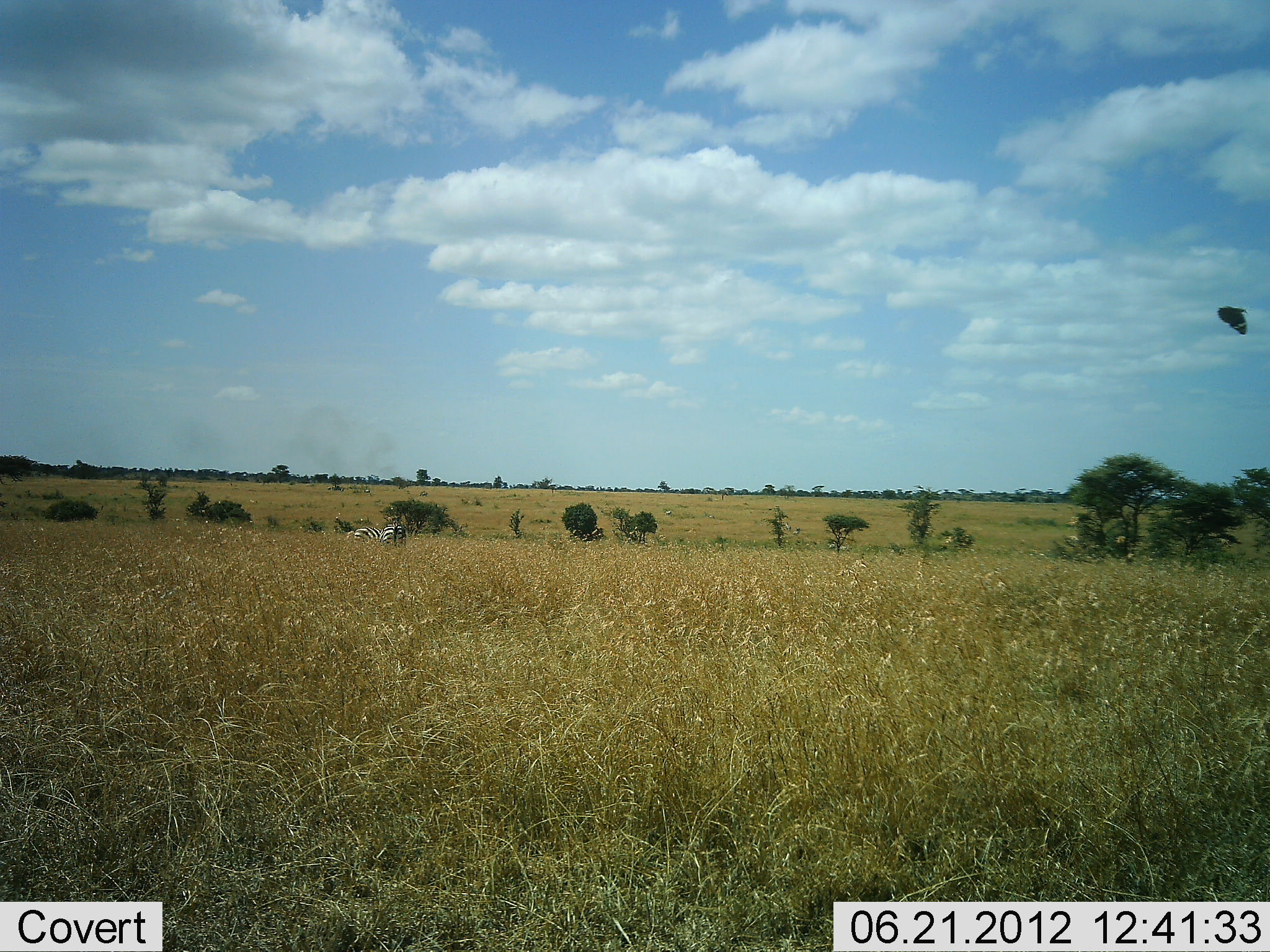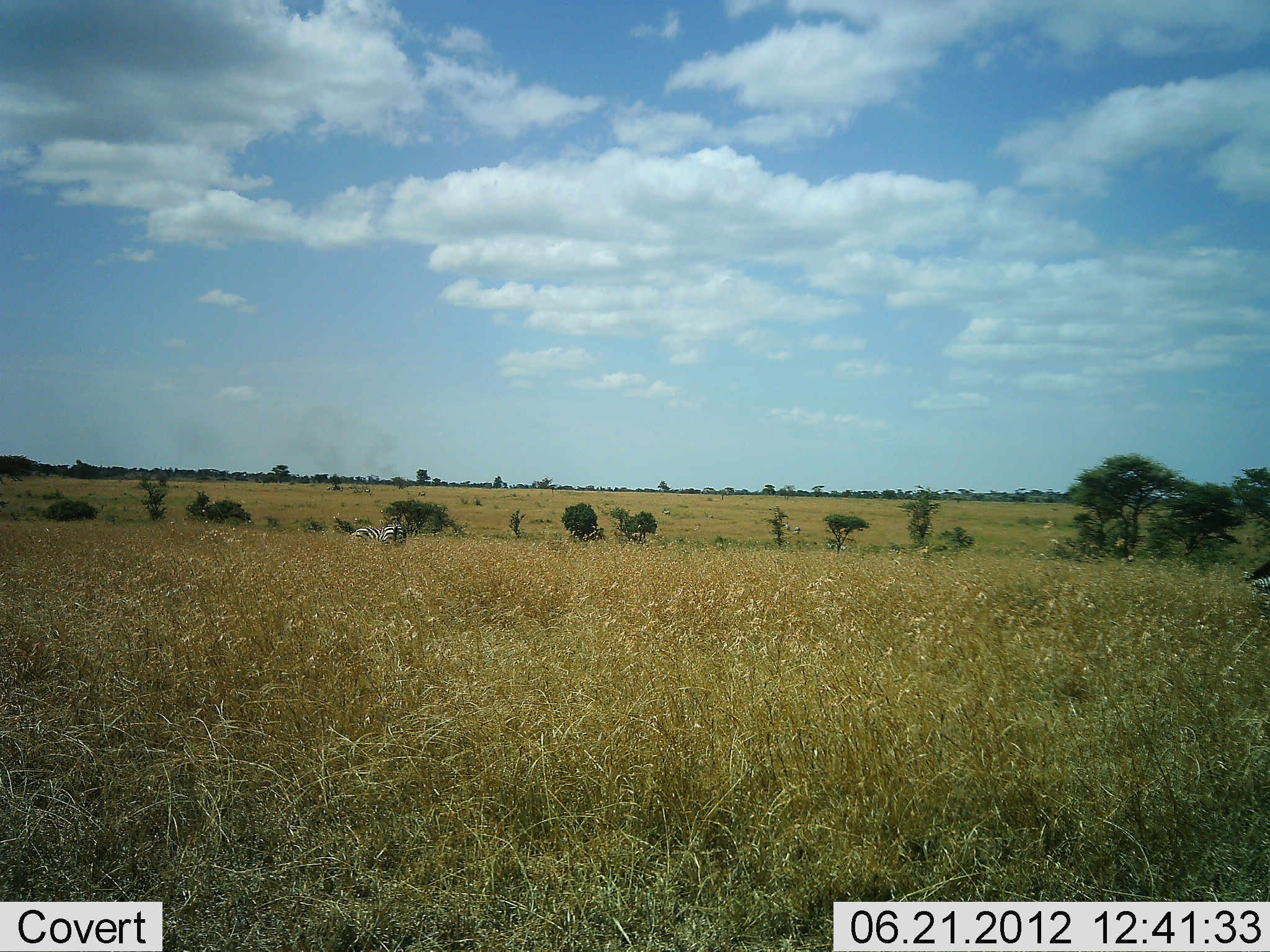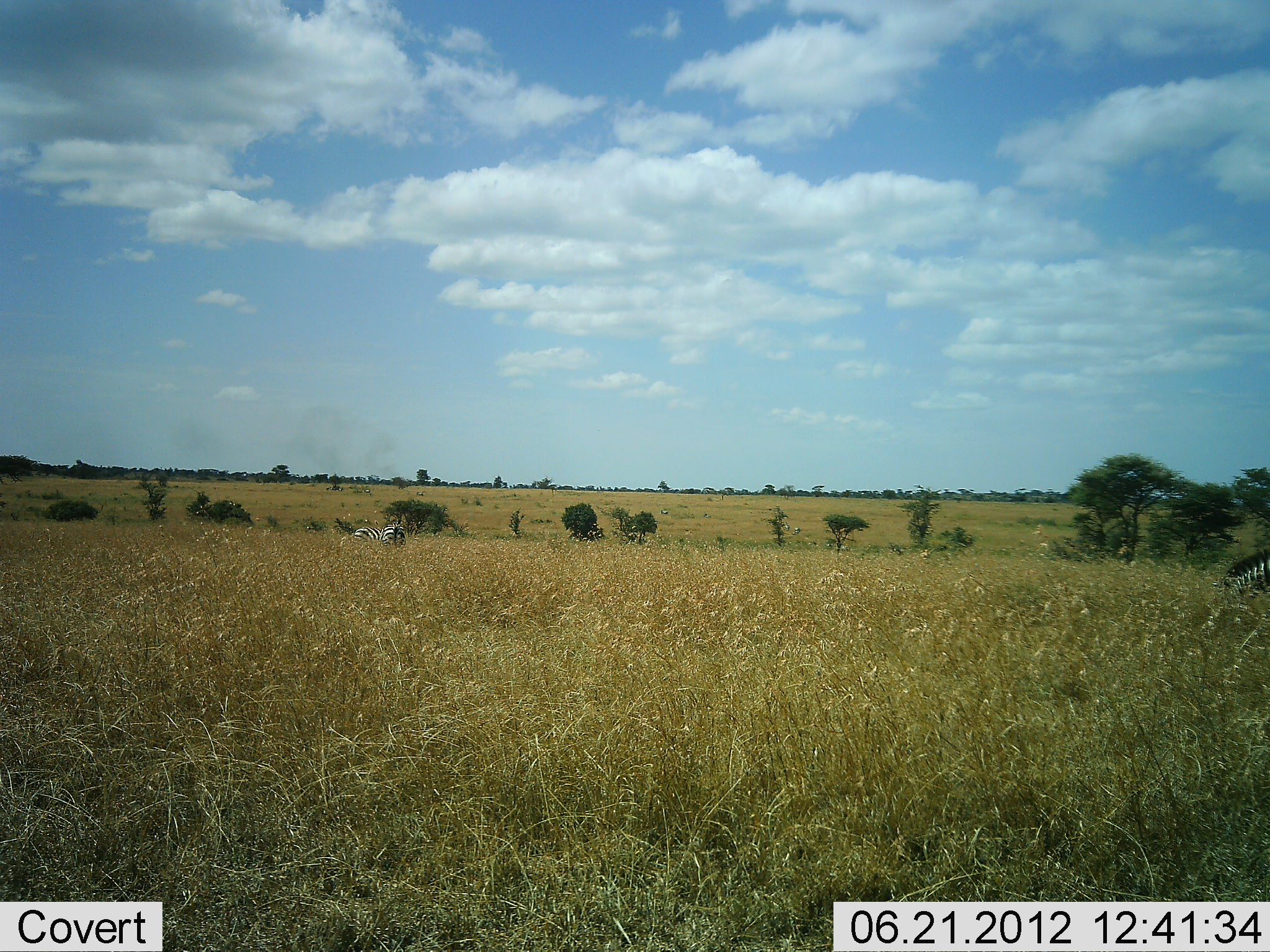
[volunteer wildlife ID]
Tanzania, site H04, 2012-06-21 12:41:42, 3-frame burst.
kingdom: Animalia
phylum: Chordata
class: Aves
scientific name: Aves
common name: bird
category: otherbird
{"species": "otherbird (bird) (Aves)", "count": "1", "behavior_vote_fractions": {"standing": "0%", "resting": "0%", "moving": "100%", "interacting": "0%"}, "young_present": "0%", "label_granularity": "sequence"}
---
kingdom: Animalia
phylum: Chordata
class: Mammalia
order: Perissodactyla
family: Equidae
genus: Equus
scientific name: Equus quagga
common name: plains zebra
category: zebra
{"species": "zebra (plains zebra) (Equus quagga)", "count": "2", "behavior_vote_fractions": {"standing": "25%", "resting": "5%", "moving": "30%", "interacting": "0%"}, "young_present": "0%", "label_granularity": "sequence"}